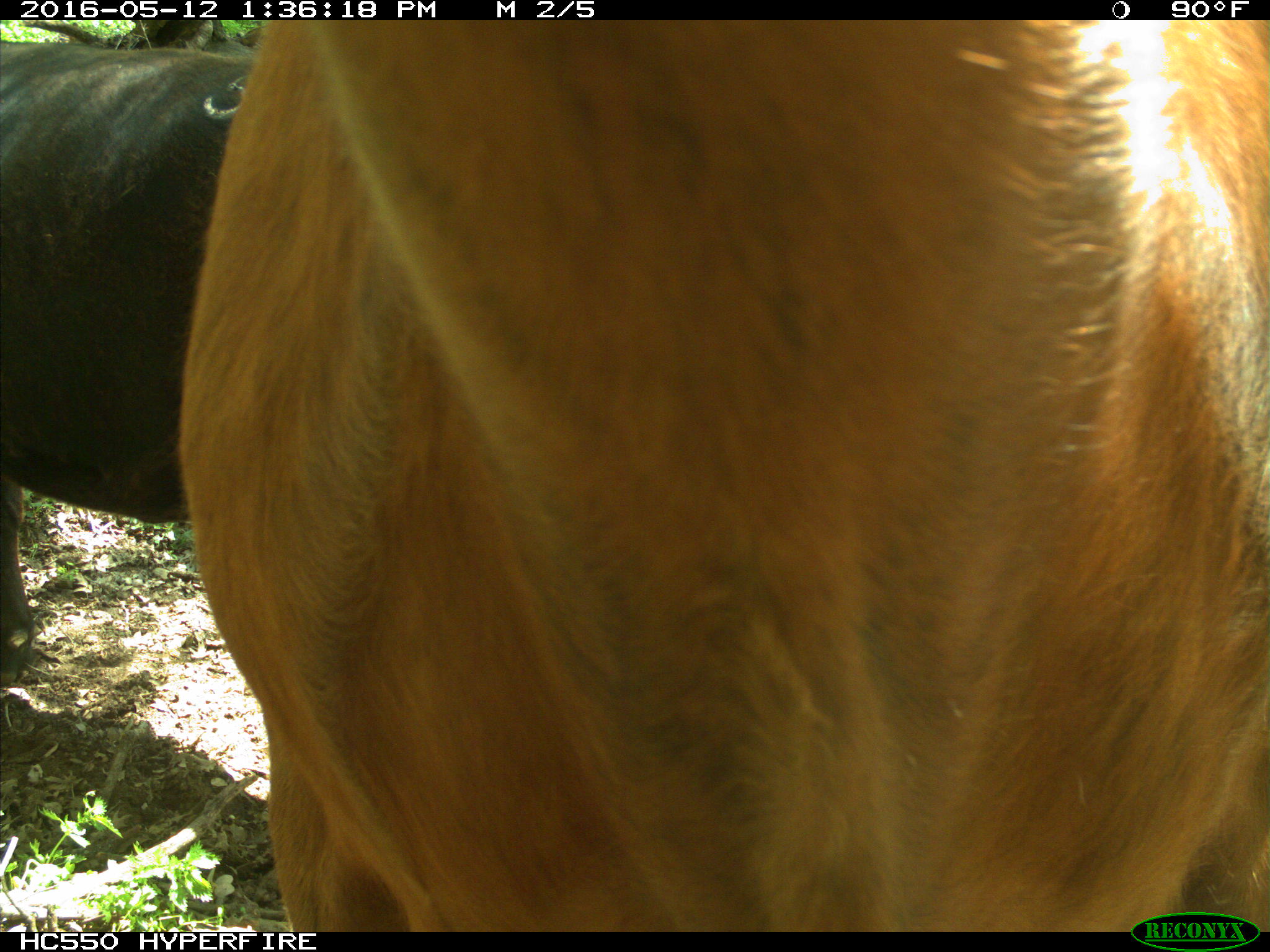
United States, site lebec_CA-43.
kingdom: Animalia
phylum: Chordata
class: Mammalia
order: Artiodactyla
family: Bovidae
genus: Bos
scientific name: Bos taurus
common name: domestic cow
Bos taurus (domestic cow).